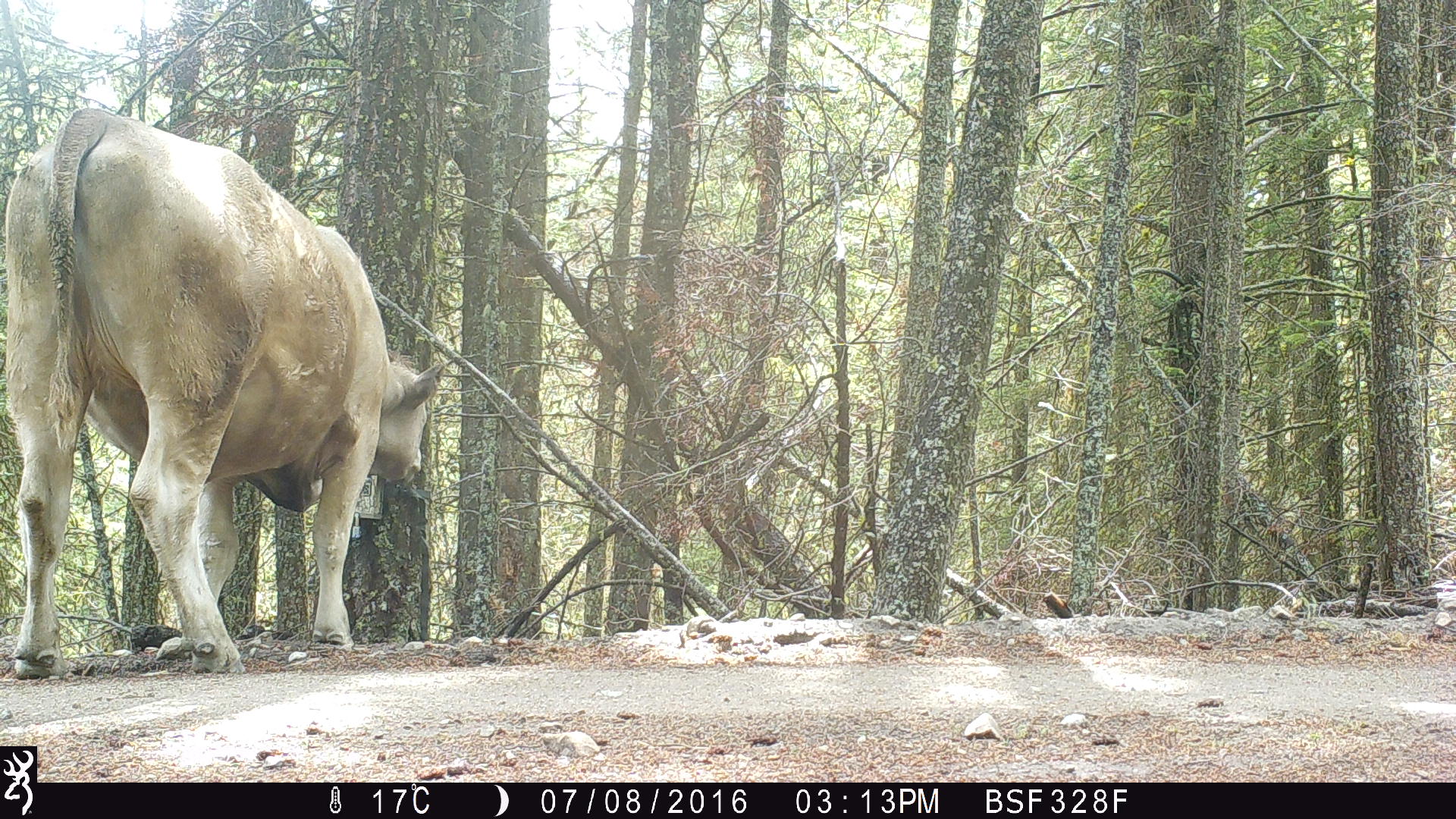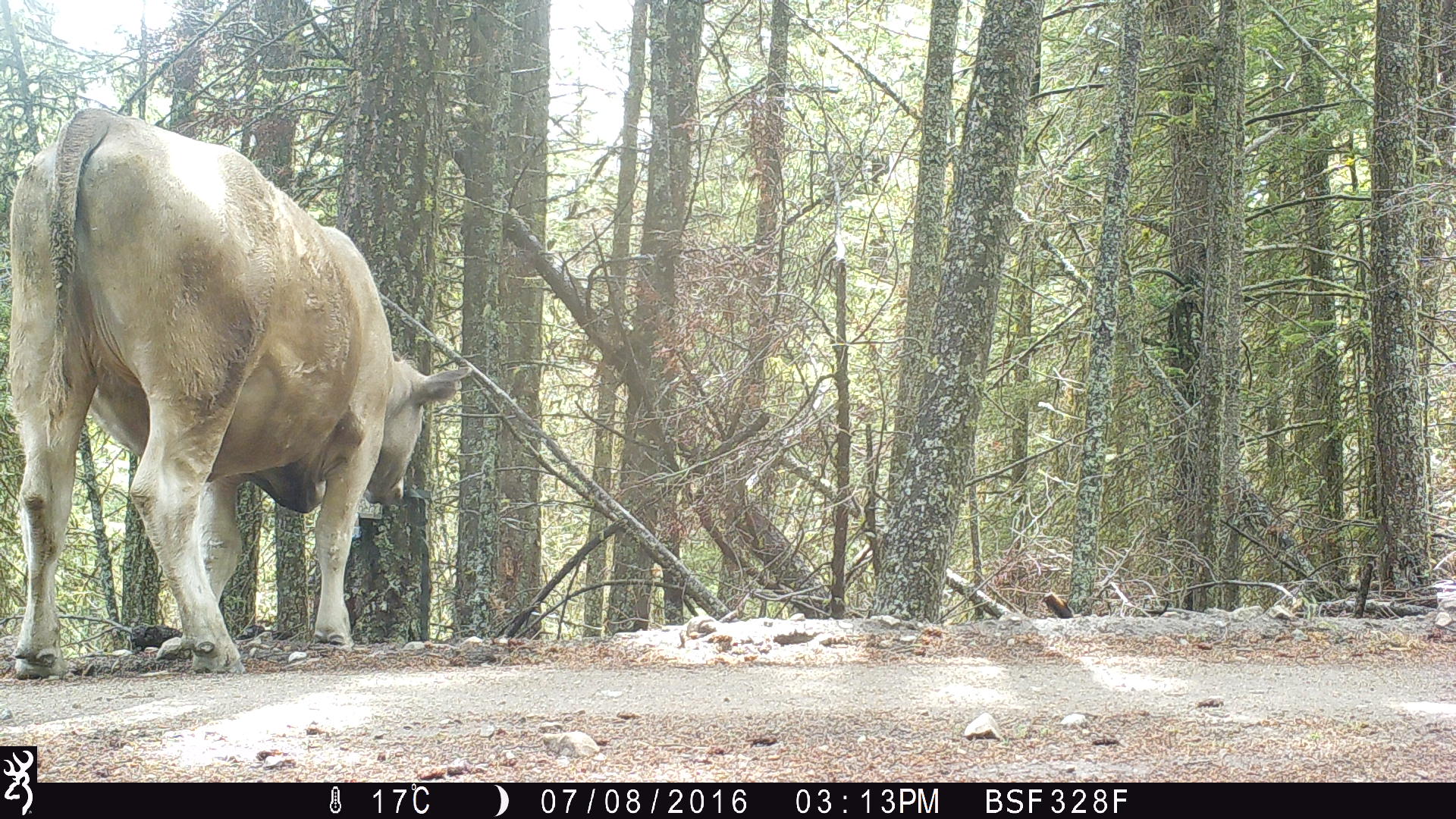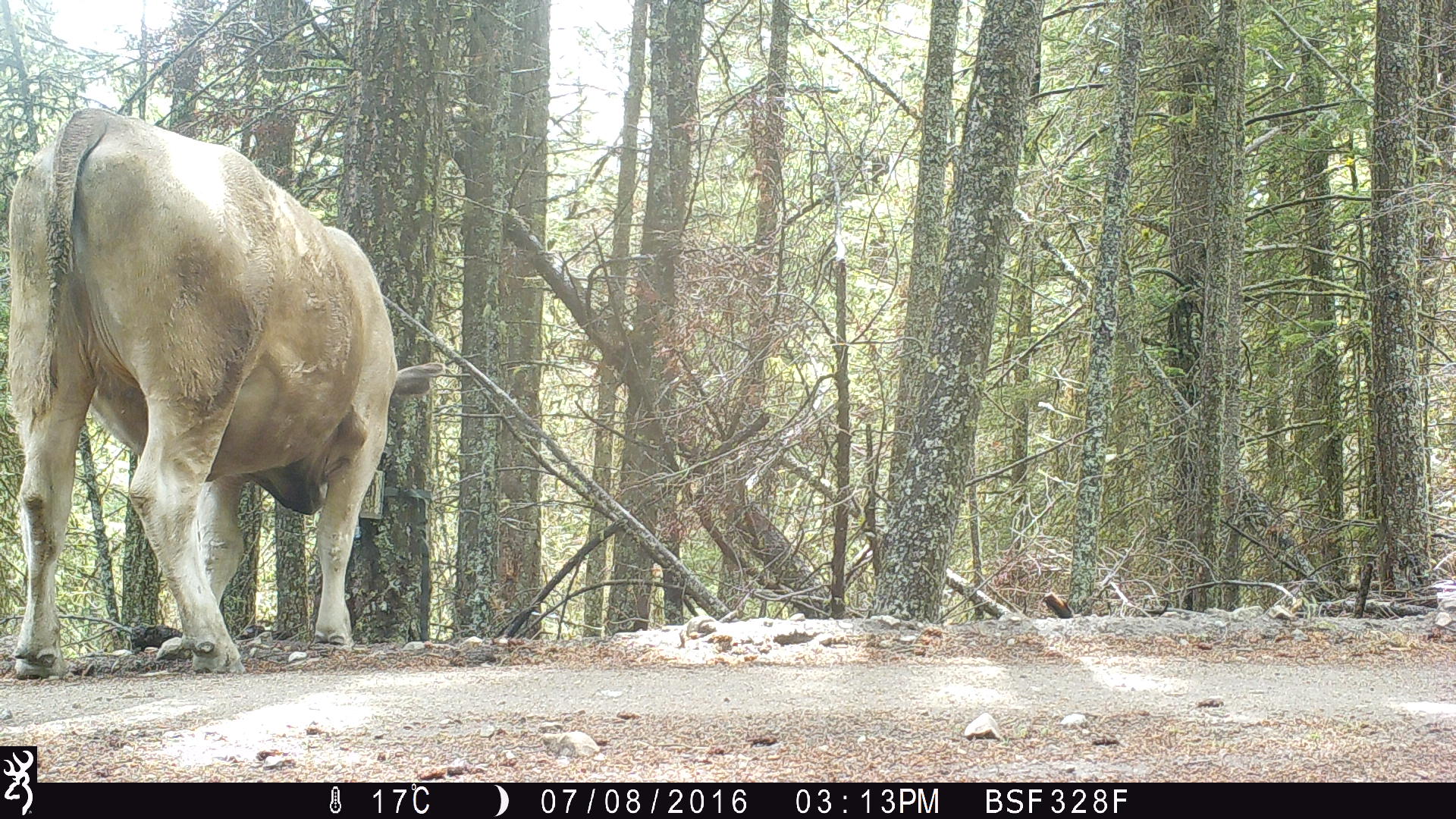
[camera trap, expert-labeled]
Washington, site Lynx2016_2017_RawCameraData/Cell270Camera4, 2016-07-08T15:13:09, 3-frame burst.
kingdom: Animalia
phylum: Chordata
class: Mammalia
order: Artiodactyla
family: Bovidae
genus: Bos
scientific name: Bos taurus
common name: domestic cattle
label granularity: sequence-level